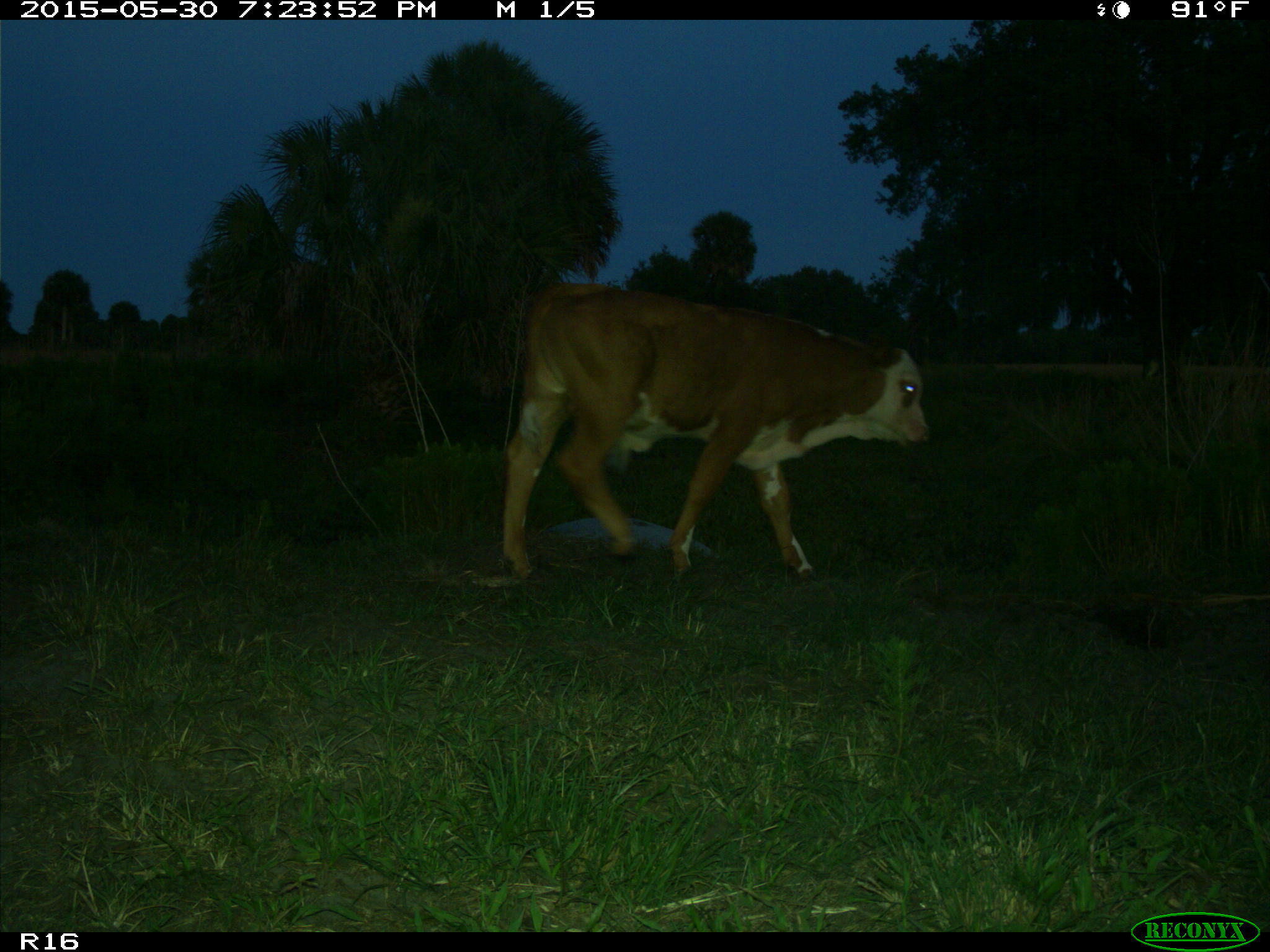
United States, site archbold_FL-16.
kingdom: Animalia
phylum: Chordata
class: Mammalia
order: Artiodactyla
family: Bovidae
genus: Bos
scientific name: Bos taurus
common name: domestic cow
Bos taurus (domestic cow).